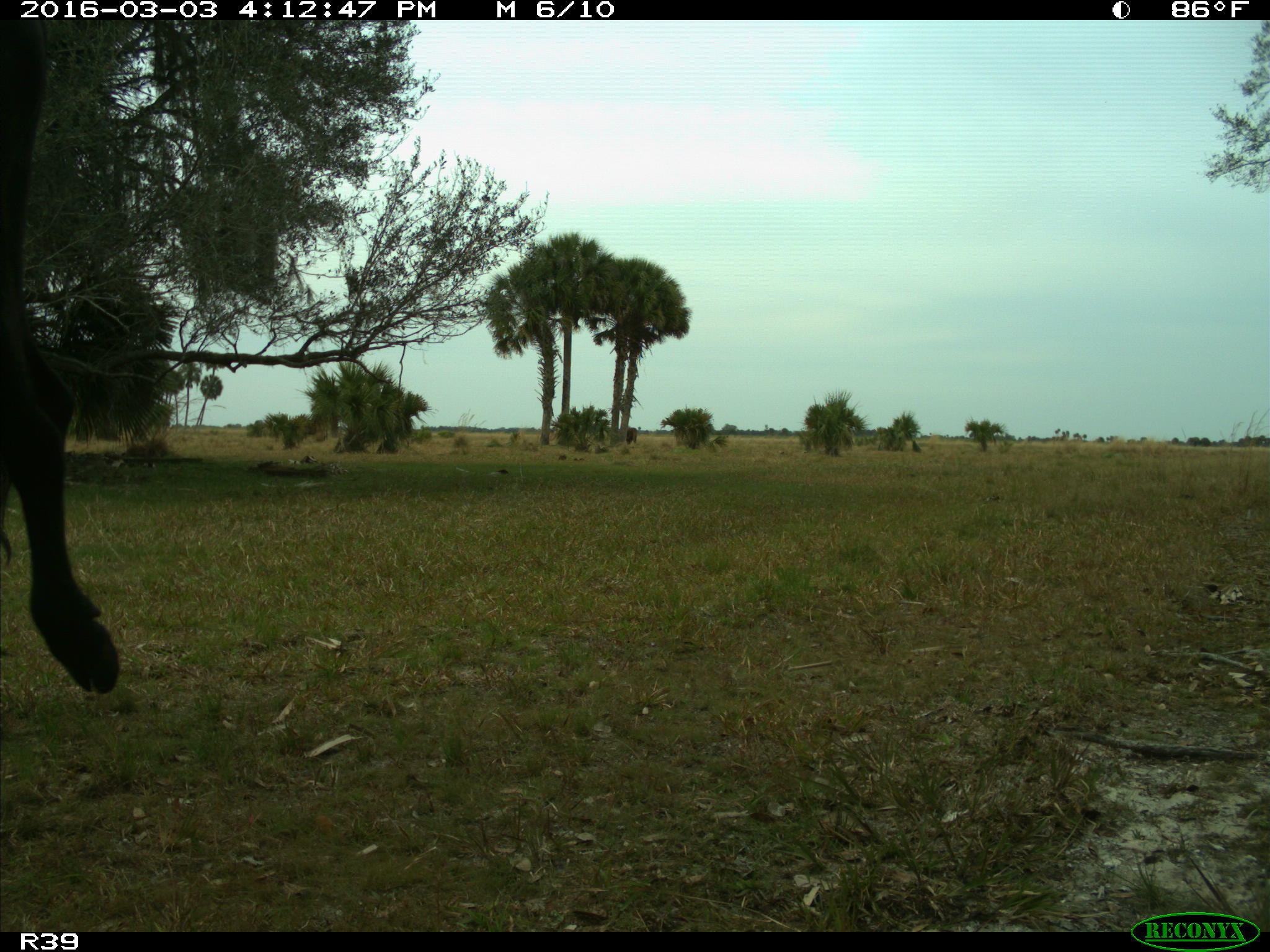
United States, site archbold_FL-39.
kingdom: Animalia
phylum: Chordata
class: Mammalia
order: Artiodactyla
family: Bovidae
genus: Bos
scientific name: Bos taurus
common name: domestic cow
Bos taurus (domestic cow).